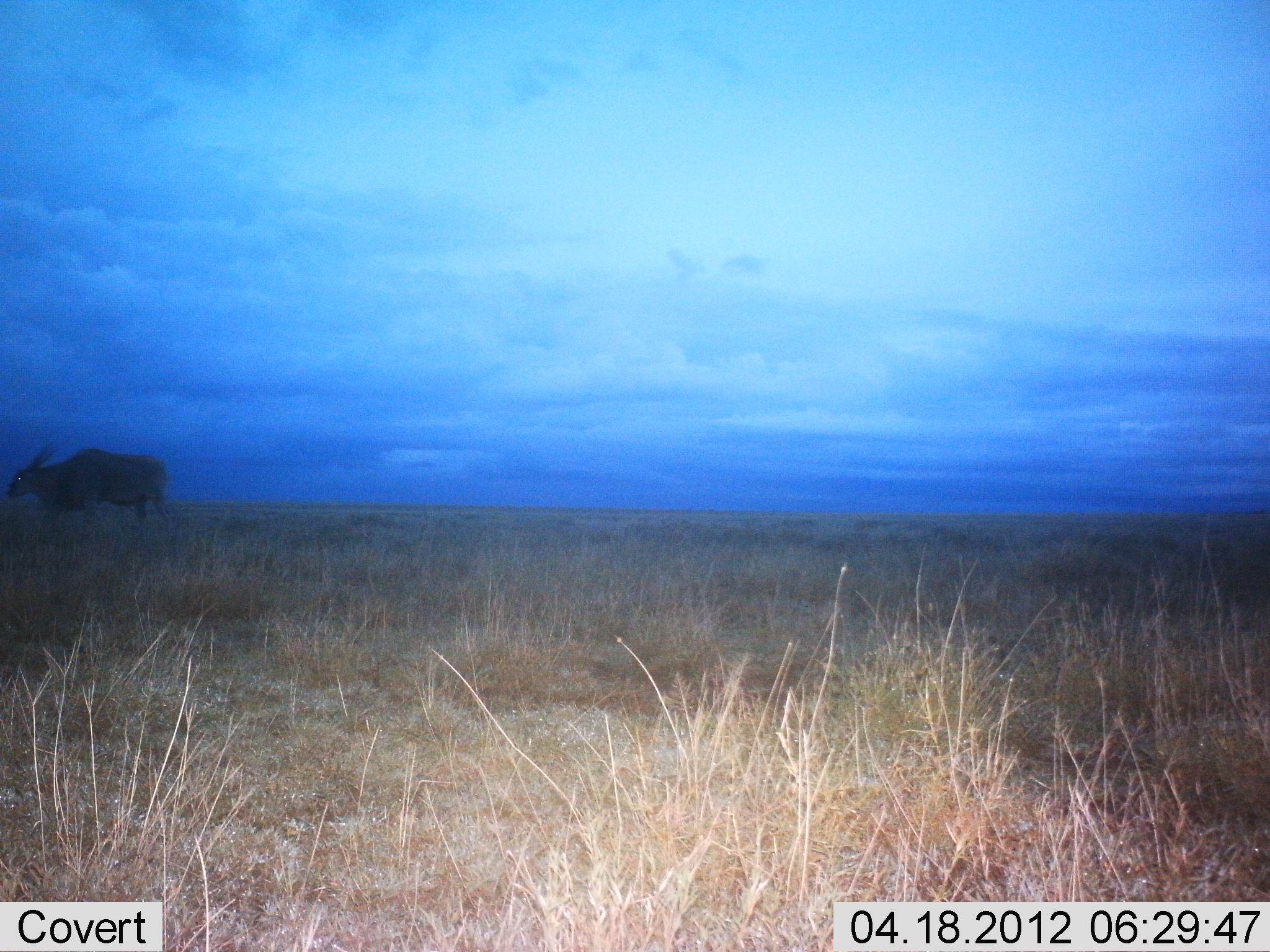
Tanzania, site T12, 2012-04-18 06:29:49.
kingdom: Animalia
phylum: Chordata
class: Mammalia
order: Artiodactyla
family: Bovidae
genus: Tragelaphus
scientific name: Tragelaphus oryx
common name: eland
Eland (Tragelaphus oryx), count 1. Behavior (volunteer vote fractions): standing 63%, resting 0%, moving 37%, interacting 0%. Young present (vote fraction): 0%. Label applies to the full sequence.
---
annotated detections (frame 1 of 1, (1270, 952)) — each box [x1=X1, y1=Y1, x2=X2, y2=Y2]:
animal: [x1=6, y1=446, x2=168, y2=519]